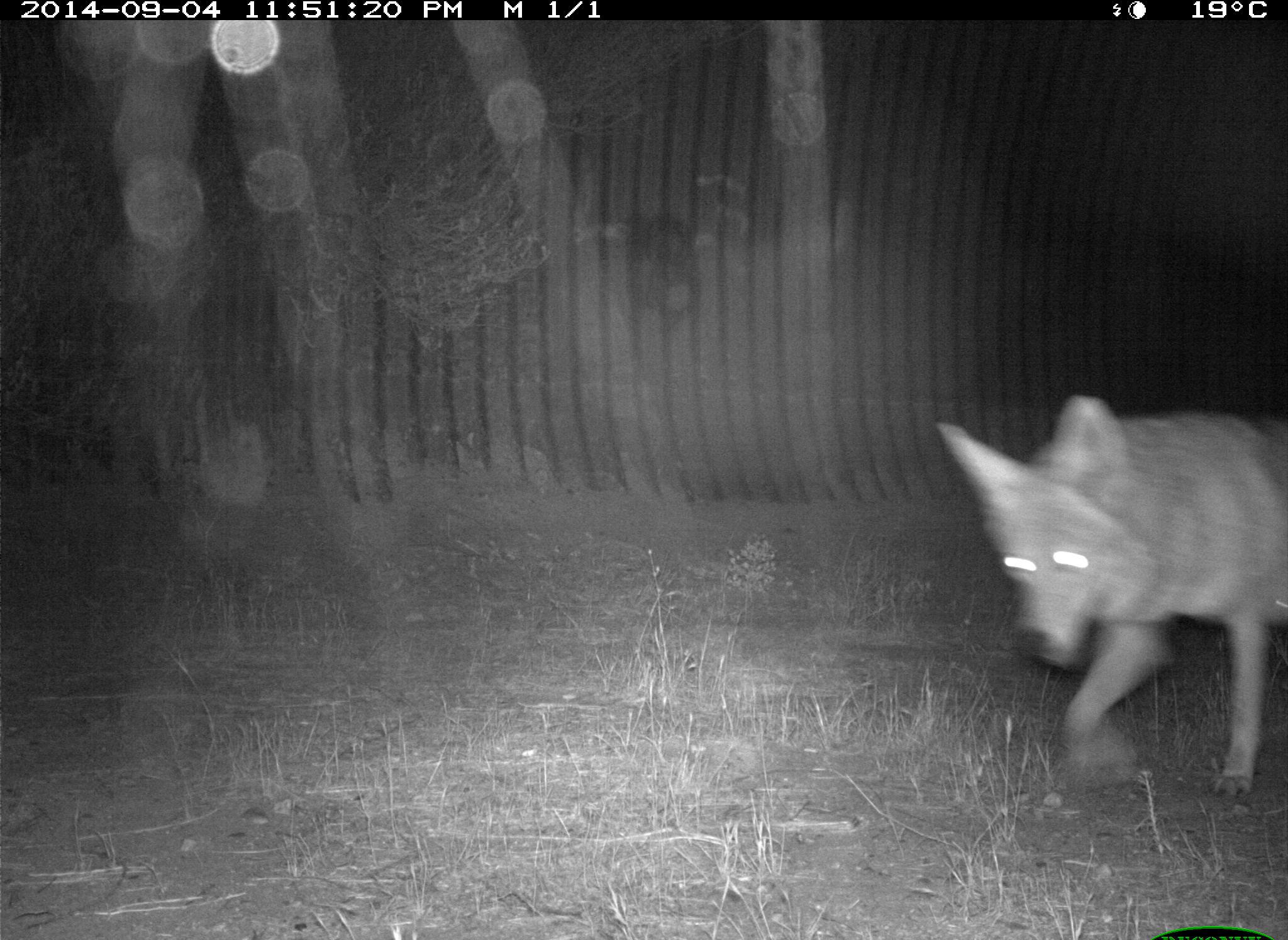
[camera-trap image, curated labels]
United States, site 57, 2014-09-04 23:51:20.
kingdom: Animalia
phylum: Chordata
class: Mammalia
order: Carnivora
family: Canidae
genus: Canis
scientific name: Canis latrans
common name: coyote